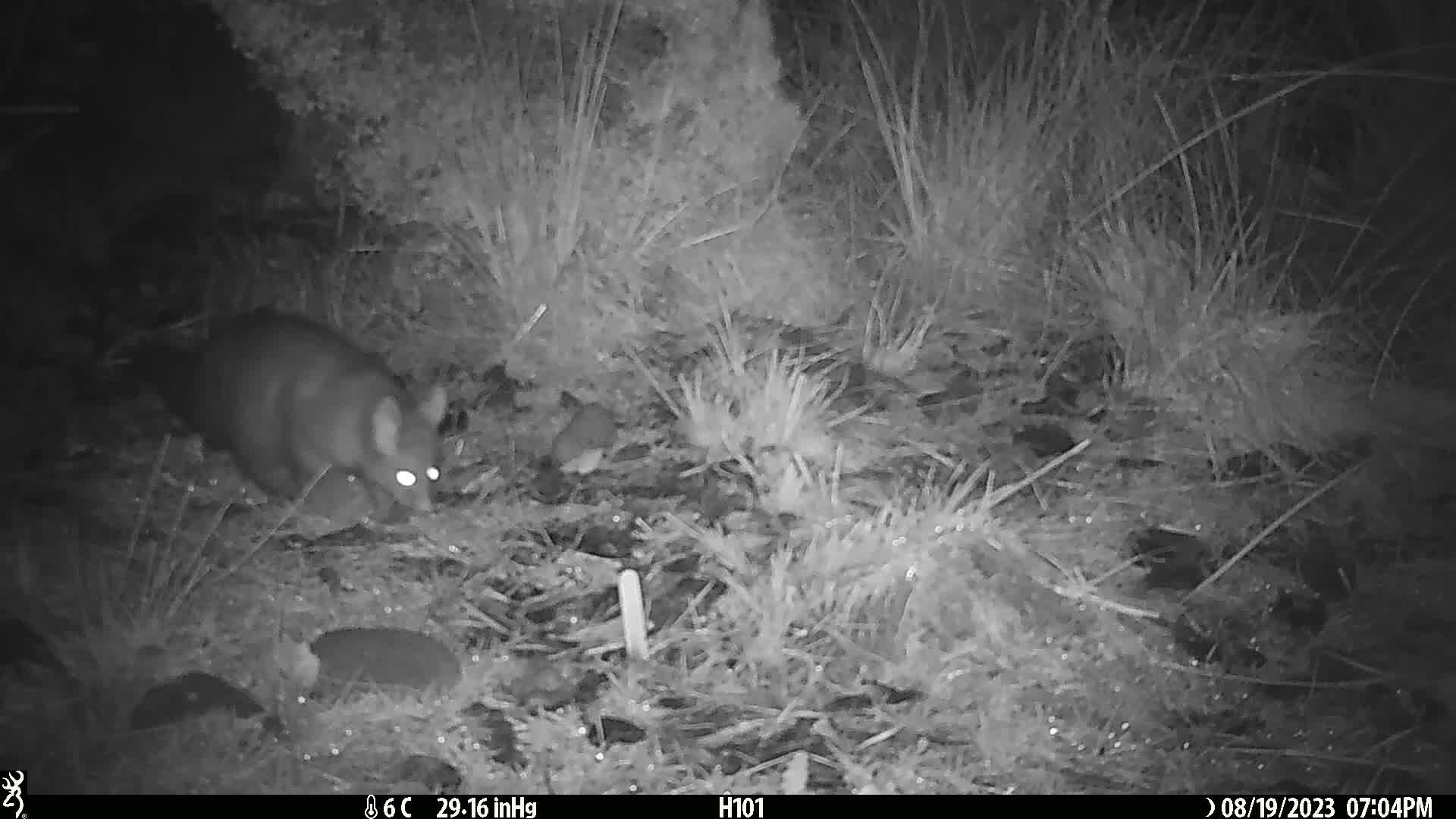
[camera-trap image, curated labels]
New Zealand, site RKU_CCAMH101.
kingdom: Animalia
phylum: Chordata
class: Mammalia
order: Diprotodontia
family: Phalangeridae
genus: Trichosurus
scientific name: Trichosurus vulpecula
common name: common brushtail possum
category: possum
Possum (common brushtail possum) (Trichosurus vulpecula).